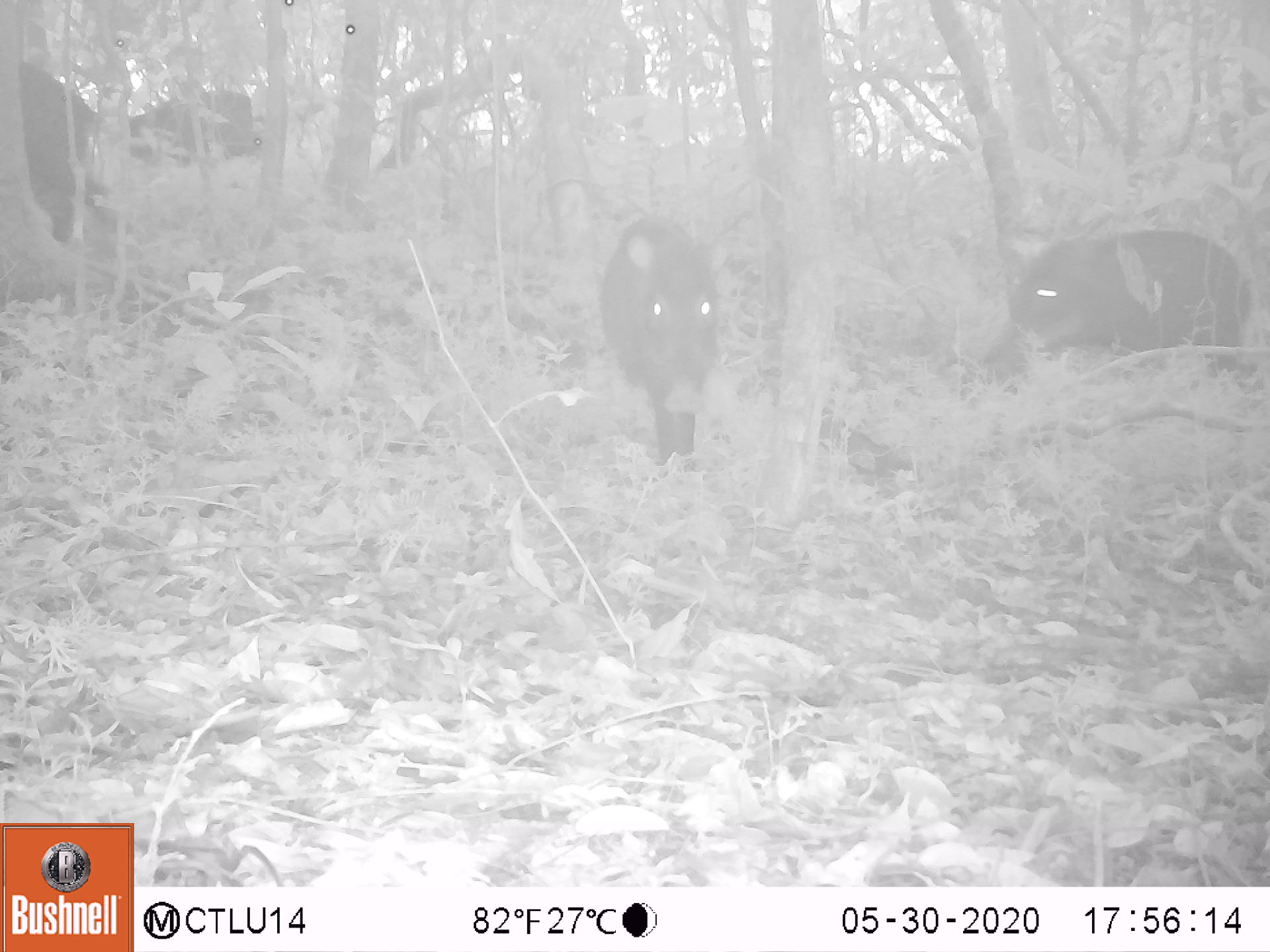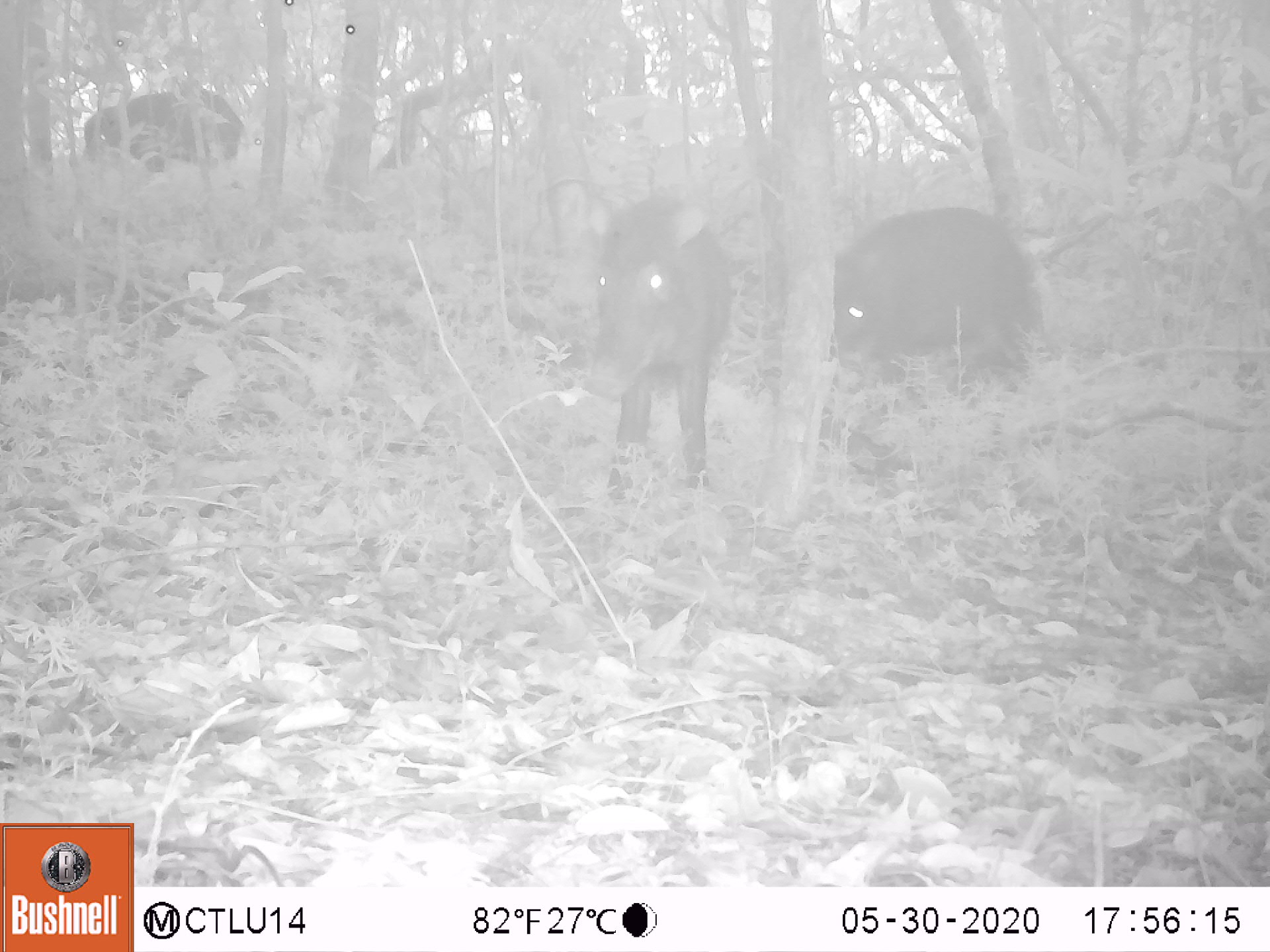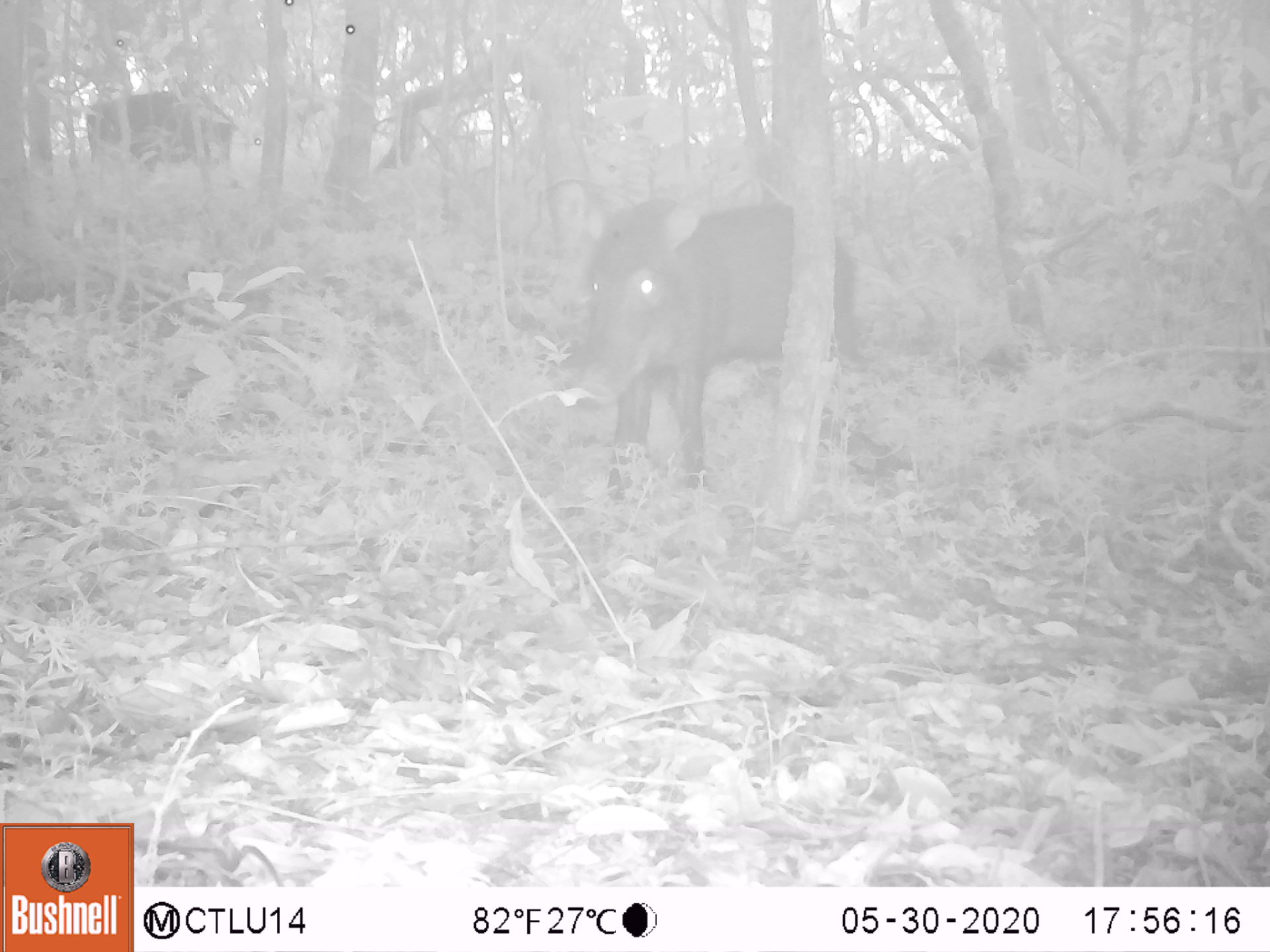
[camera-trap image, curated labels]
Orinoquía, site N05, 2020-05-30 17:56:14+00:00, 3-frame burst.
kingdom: Animalia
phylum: Chordata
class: Mammalia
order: Artiodactyla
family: Tayassuidae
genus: Tayassu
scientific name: Tayassu pecari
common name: white-lipped peccary